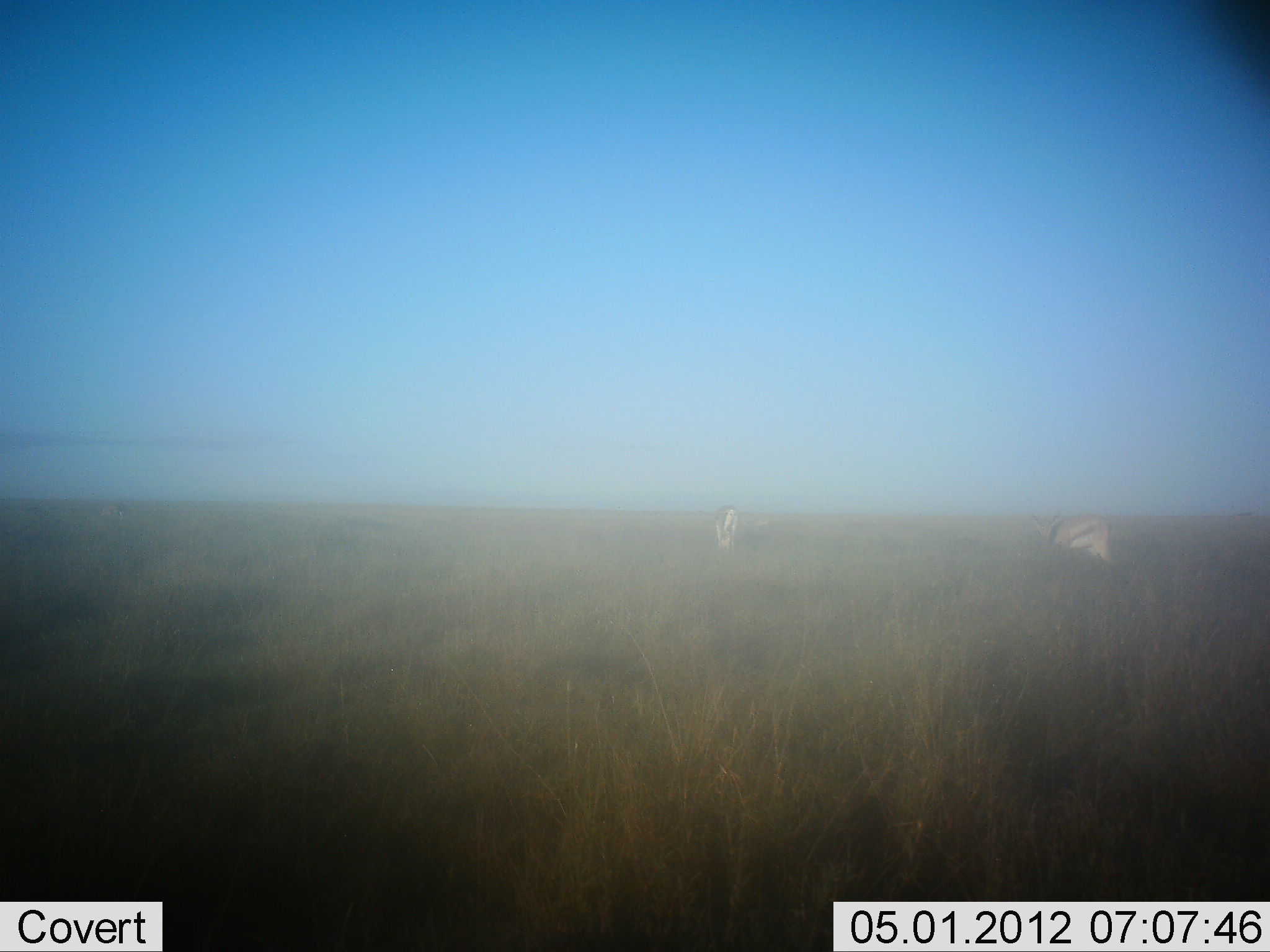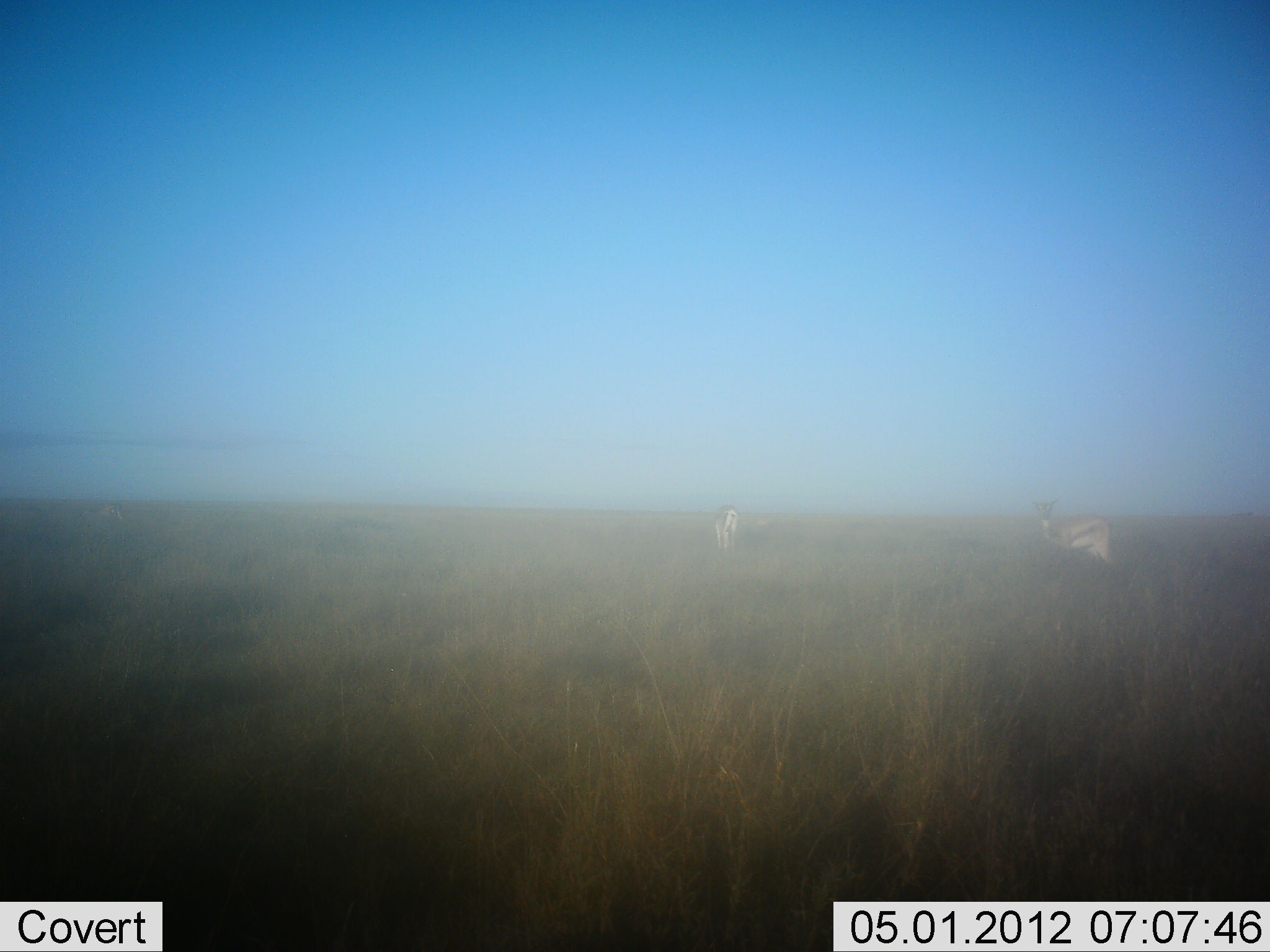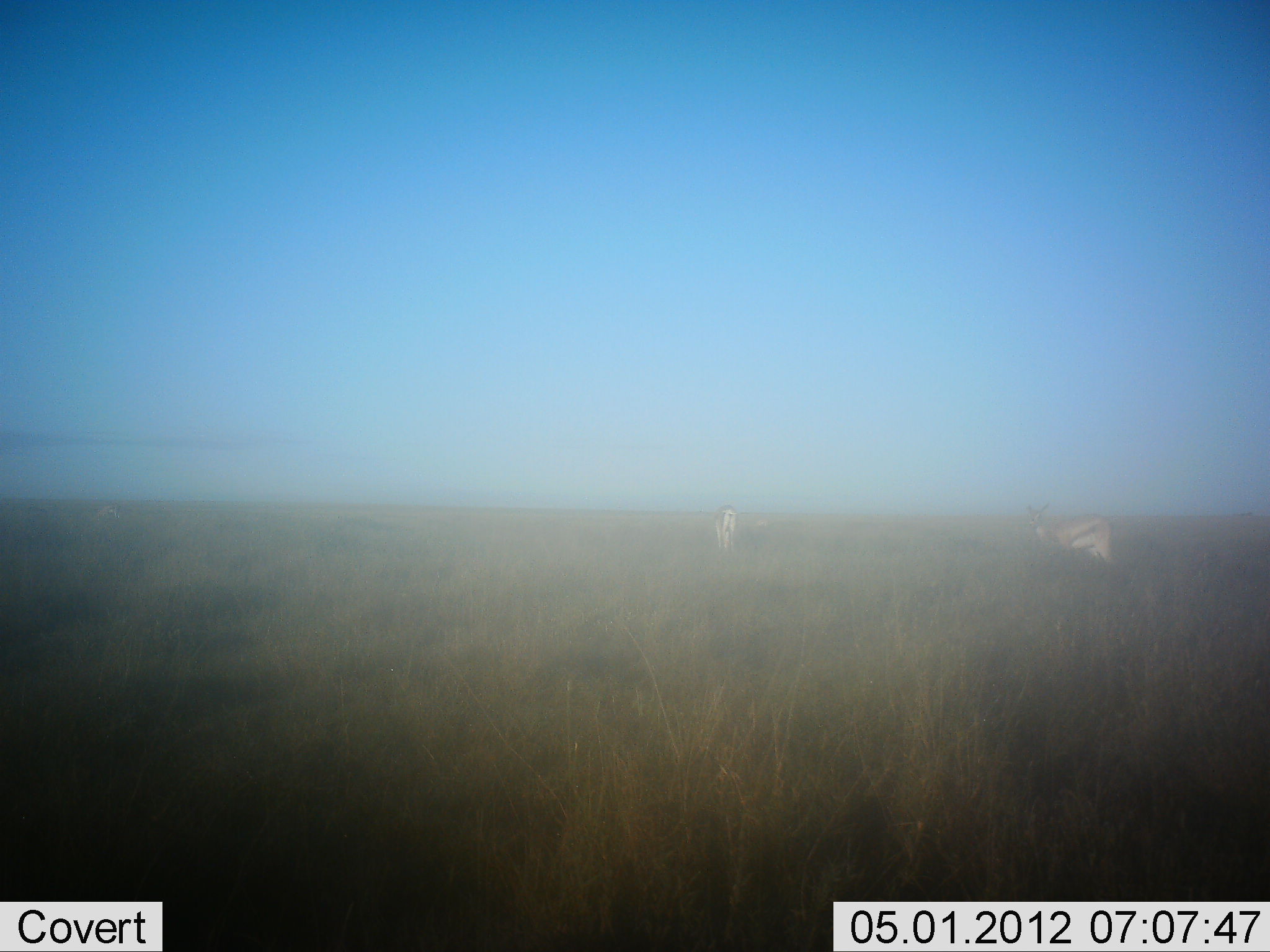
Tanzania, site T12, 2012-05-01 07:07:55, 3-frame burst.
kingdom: Animalia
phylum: Chordata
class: Mammalia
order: Artiodactyla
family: Bovidae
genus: Eudorcas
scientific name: Eudorcas thomsonii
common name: thomson's gazelle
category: gazellethomsons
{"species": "gazellethomsons (thomson's gazelle) (Eudorcas thomsonii)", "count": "2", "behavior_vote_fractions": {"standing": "67%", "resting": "0%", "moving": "7%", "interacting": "0%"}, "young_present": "0%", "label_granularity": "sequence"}